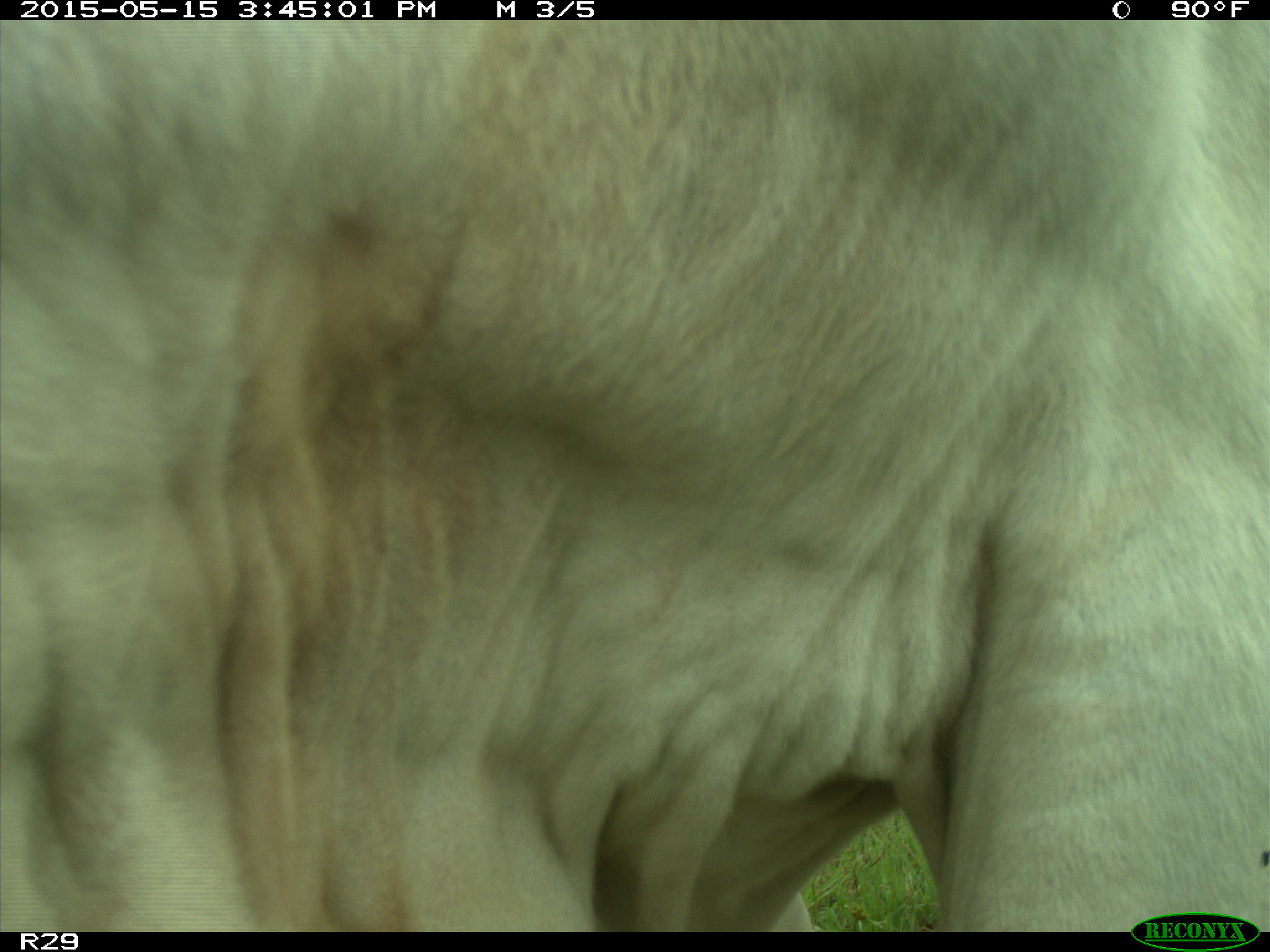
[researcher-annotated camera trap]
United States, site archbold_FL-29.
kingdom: Animalia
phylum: Chordata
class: Mammalia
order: Artiodactyla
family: Bovidae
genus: Bos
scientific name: Bos taurus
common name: domestic cow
Bos taurus (domestic cow).